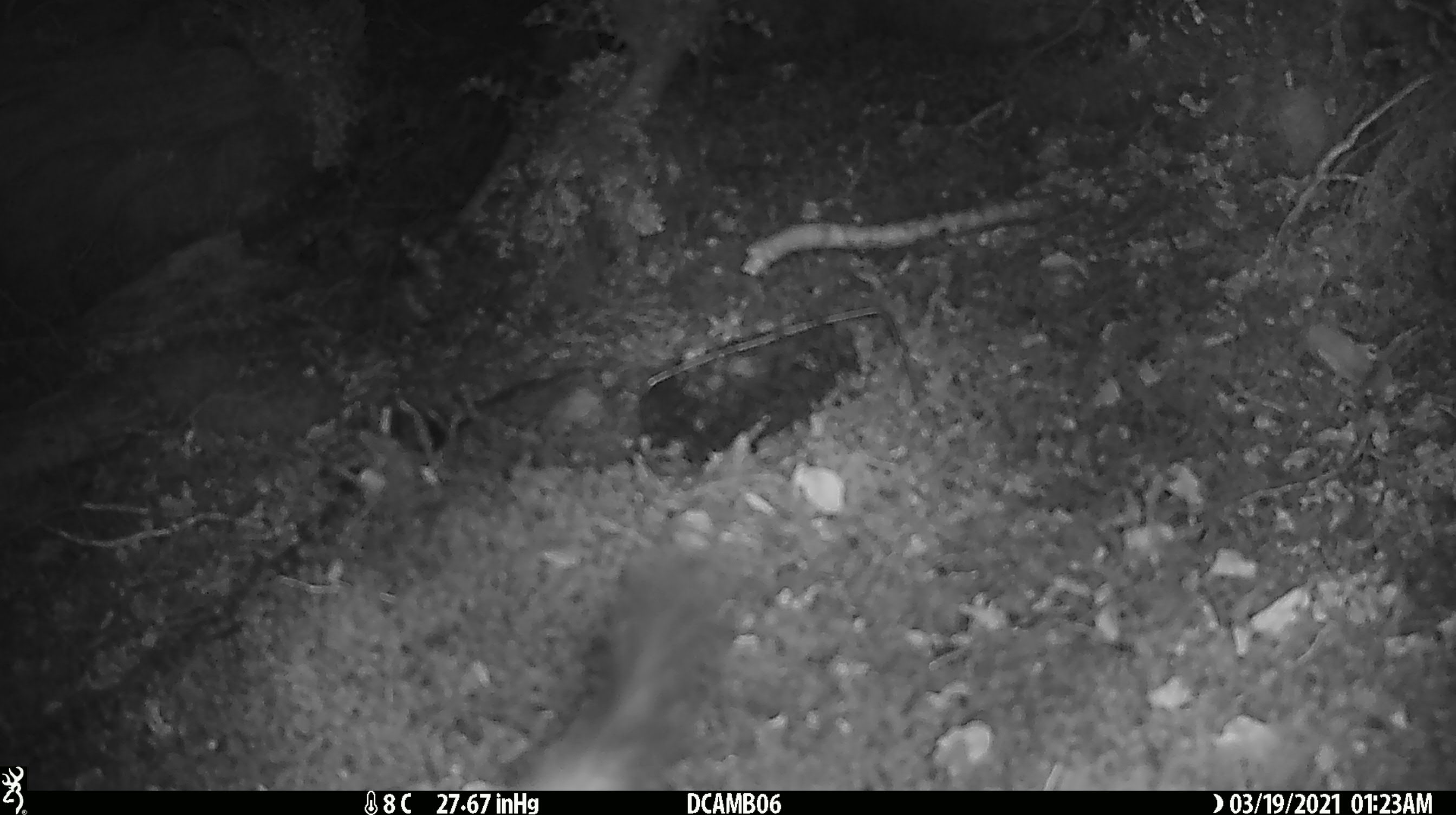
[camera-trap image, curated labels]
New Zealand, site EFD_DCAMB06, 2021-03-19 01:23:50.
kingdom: Animalia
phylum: Chordata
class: Mammalia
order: Carnivora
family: Mustelidae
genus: Mustela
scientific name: Mustela erminea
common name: stoat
Stoat (Mustela erminea).